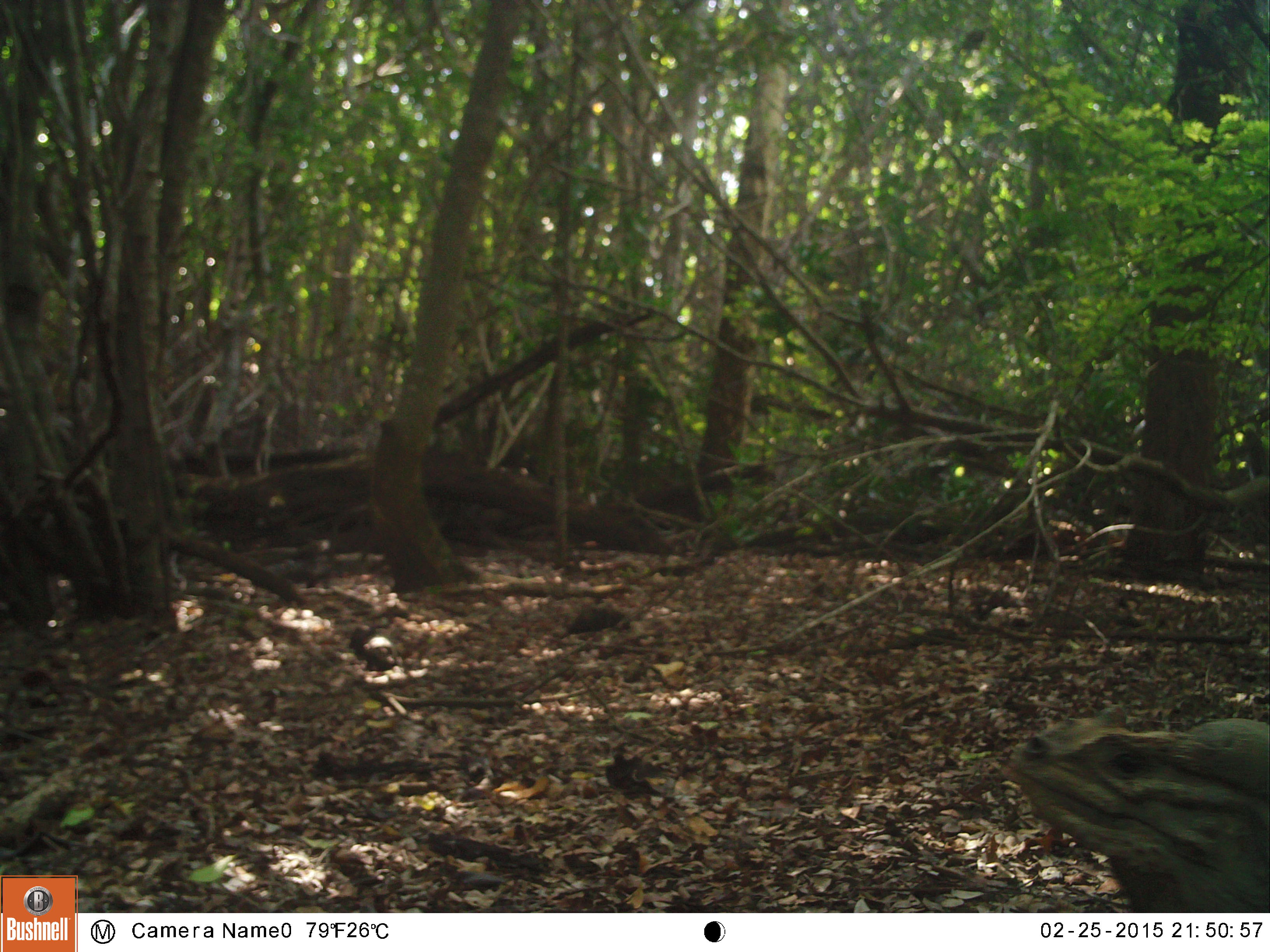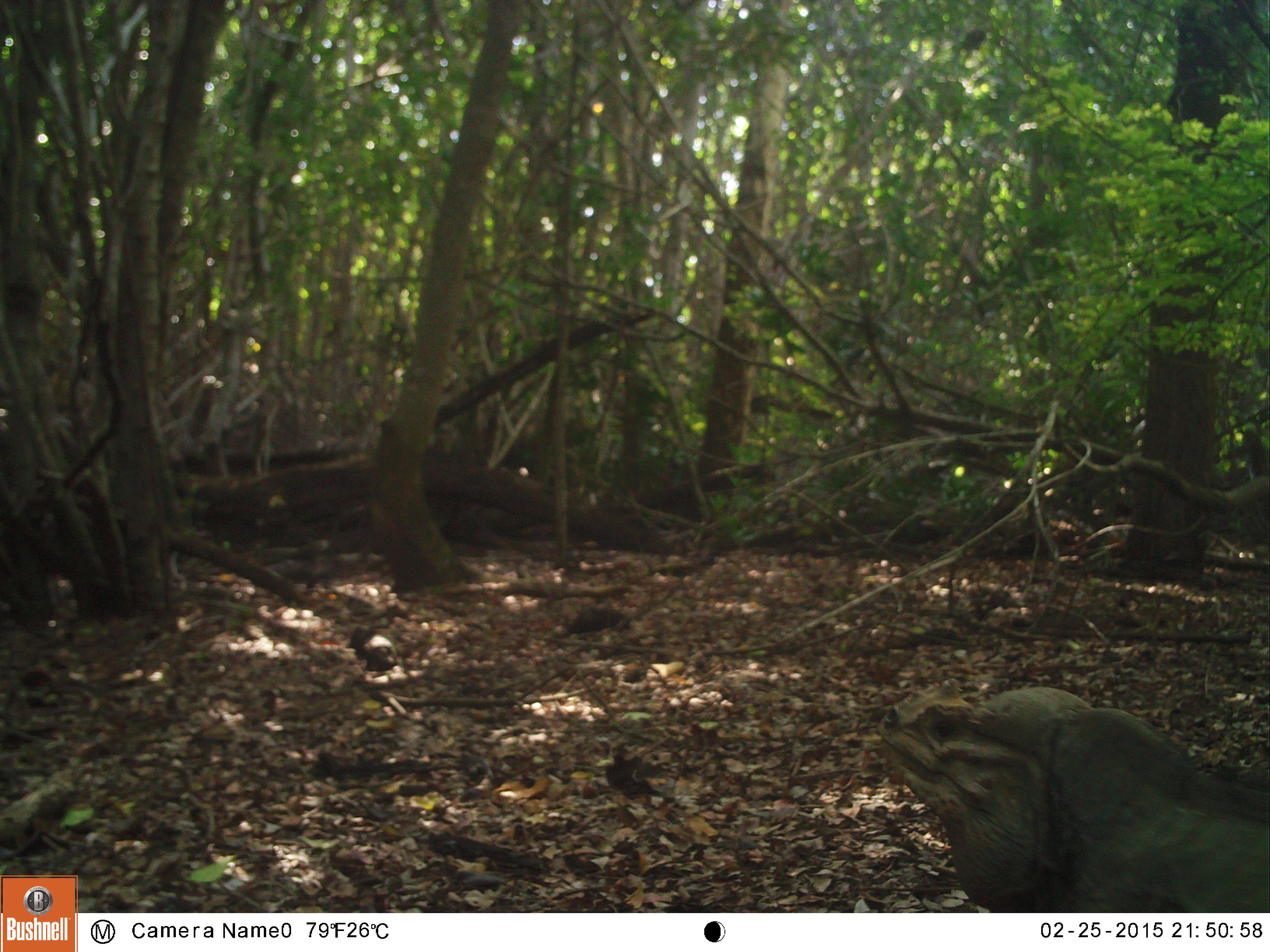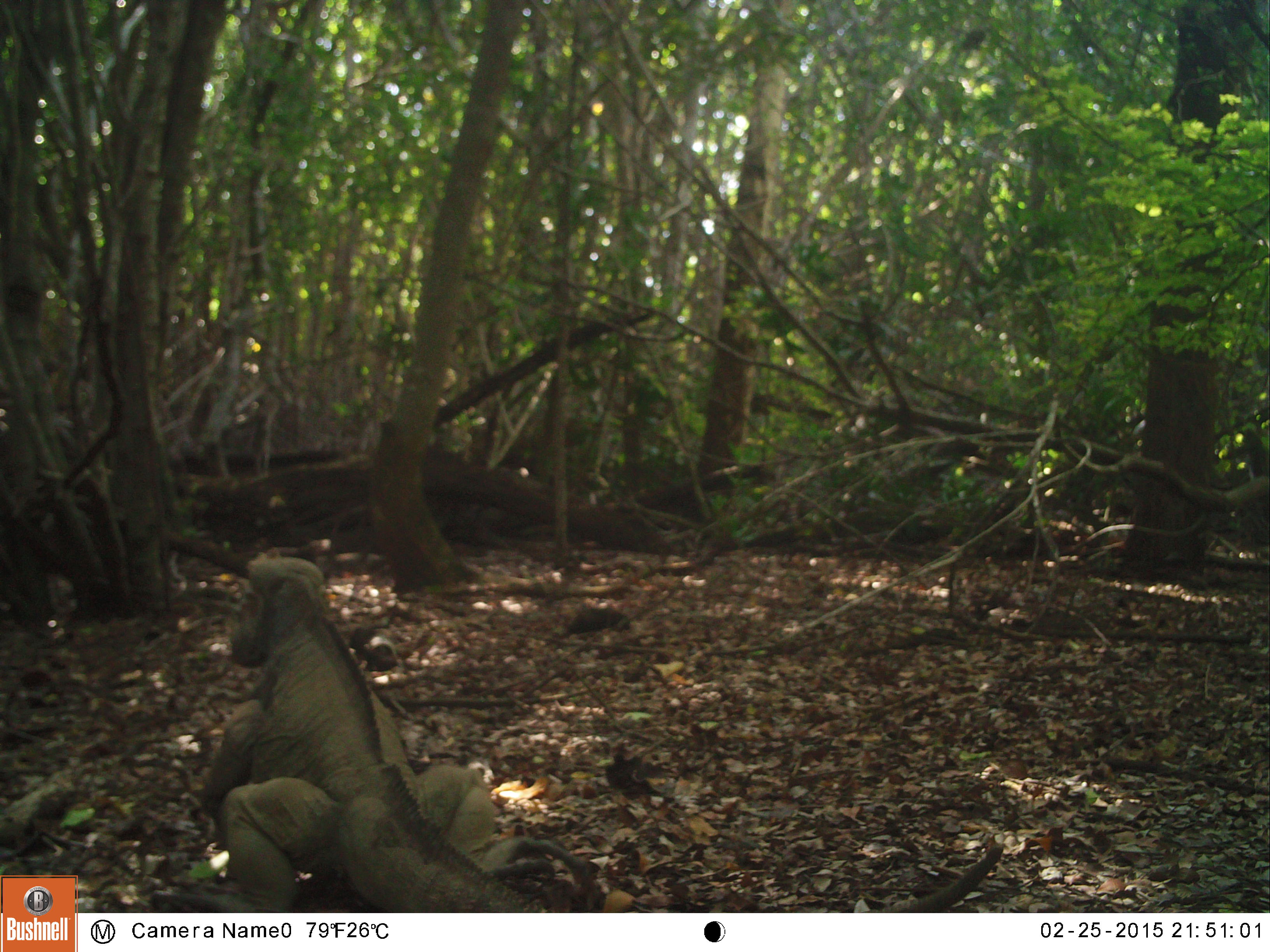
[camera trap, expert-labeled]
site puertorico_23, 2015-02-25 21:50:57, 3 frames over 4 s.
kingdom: Animalia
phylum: Chordata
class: Reptilia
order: Squamata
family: Iguanidae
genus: Iguana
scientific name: Iguana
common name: typical iguanas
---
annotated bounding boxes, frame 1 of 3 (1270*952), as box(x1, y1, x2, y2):
iguana: box(1008, 707, 1270, 911)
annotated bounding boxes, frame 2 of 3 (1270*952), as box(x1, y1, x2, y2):
iguana: box(868, 687, 1270, 915)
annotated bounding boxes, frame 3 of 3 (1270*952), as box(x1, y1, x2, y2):
iguana: box(187, 552, 593, 913)